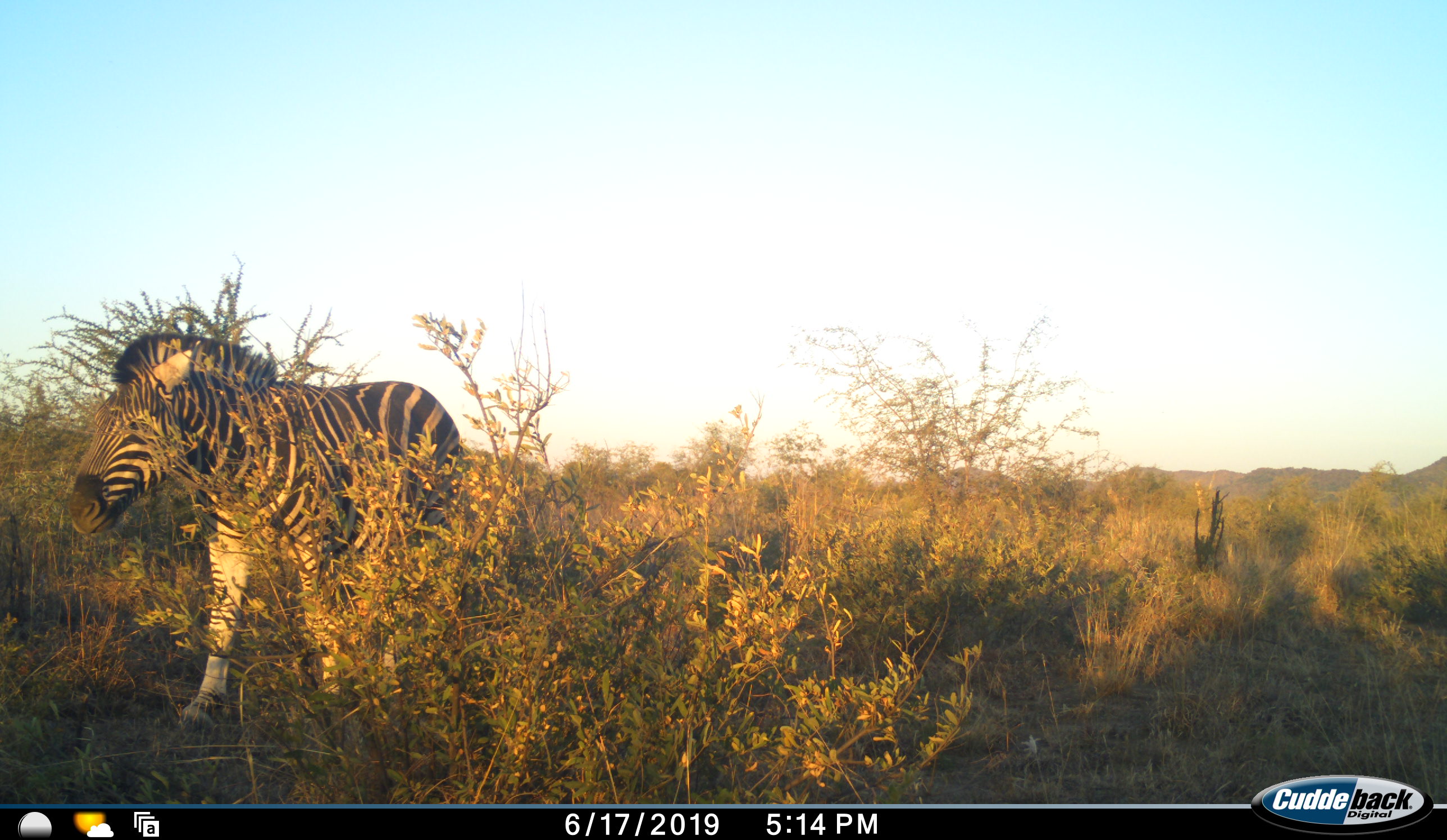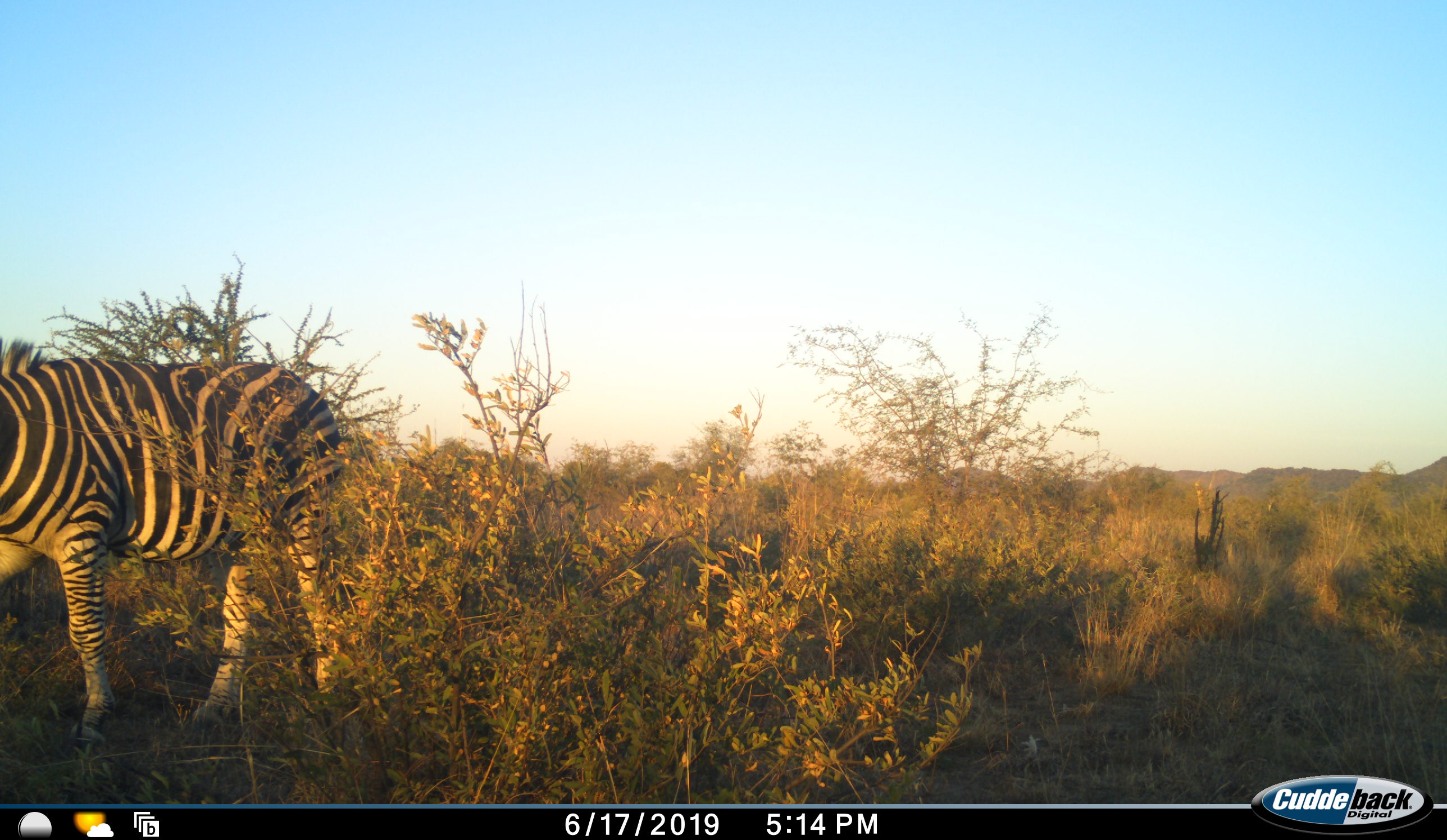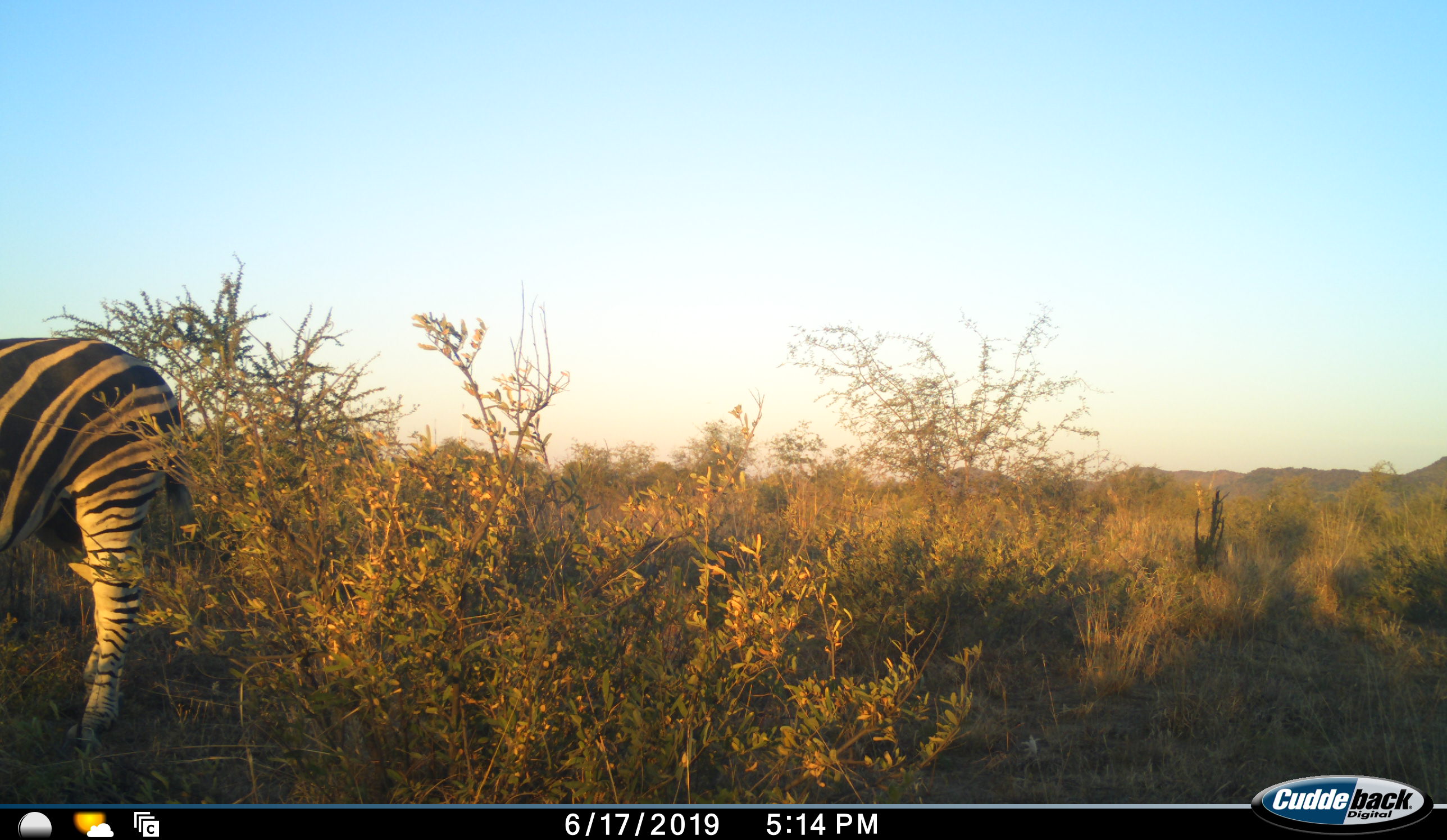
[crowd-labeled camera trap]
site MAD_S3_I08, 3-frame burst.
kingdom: Animalia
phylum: Chordata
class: Mammalia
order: Perissodactyla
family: Equidae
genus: Equus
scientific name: Equus quagga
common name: plains zebra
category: zebraplains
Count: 1.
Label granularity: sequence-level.